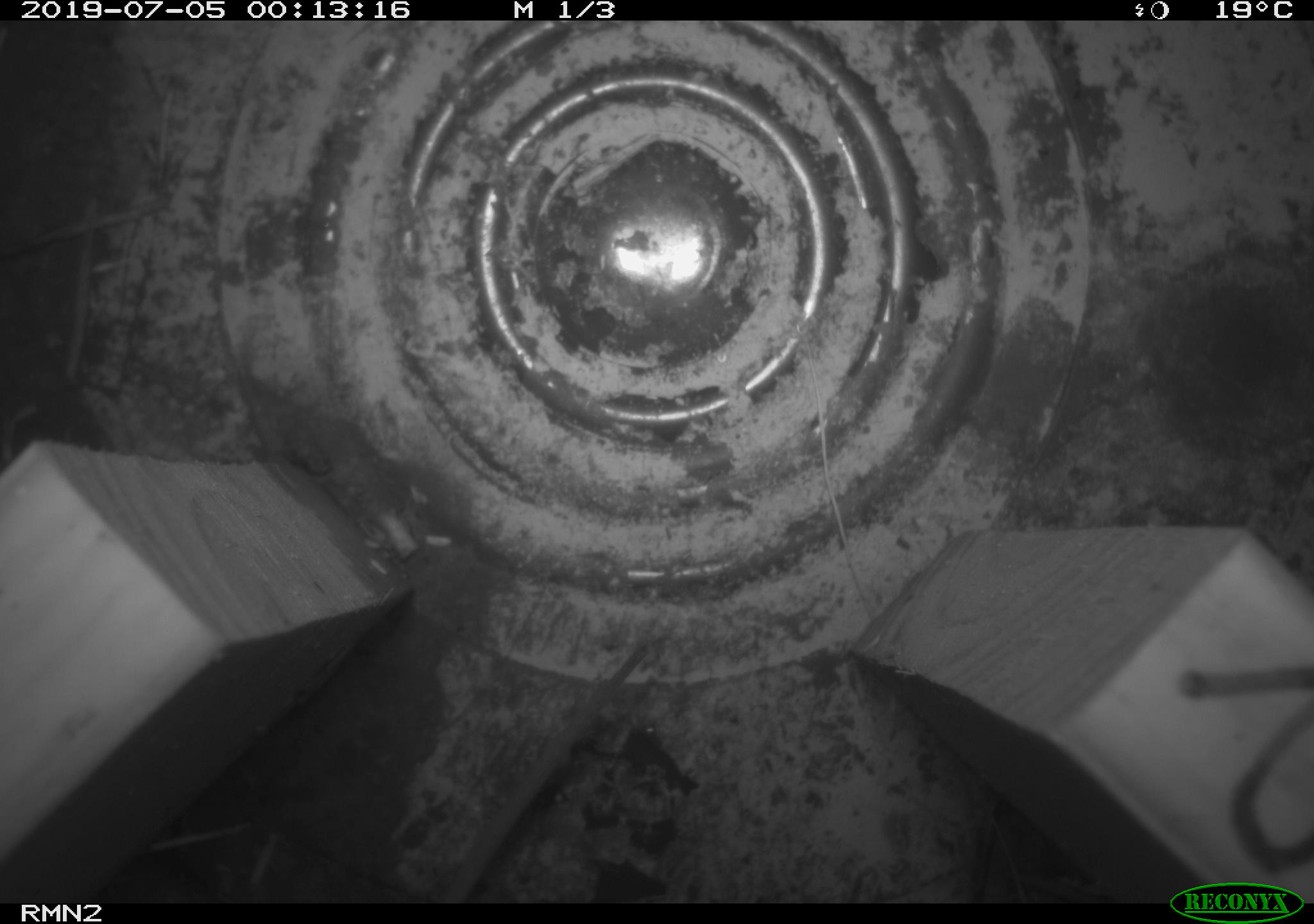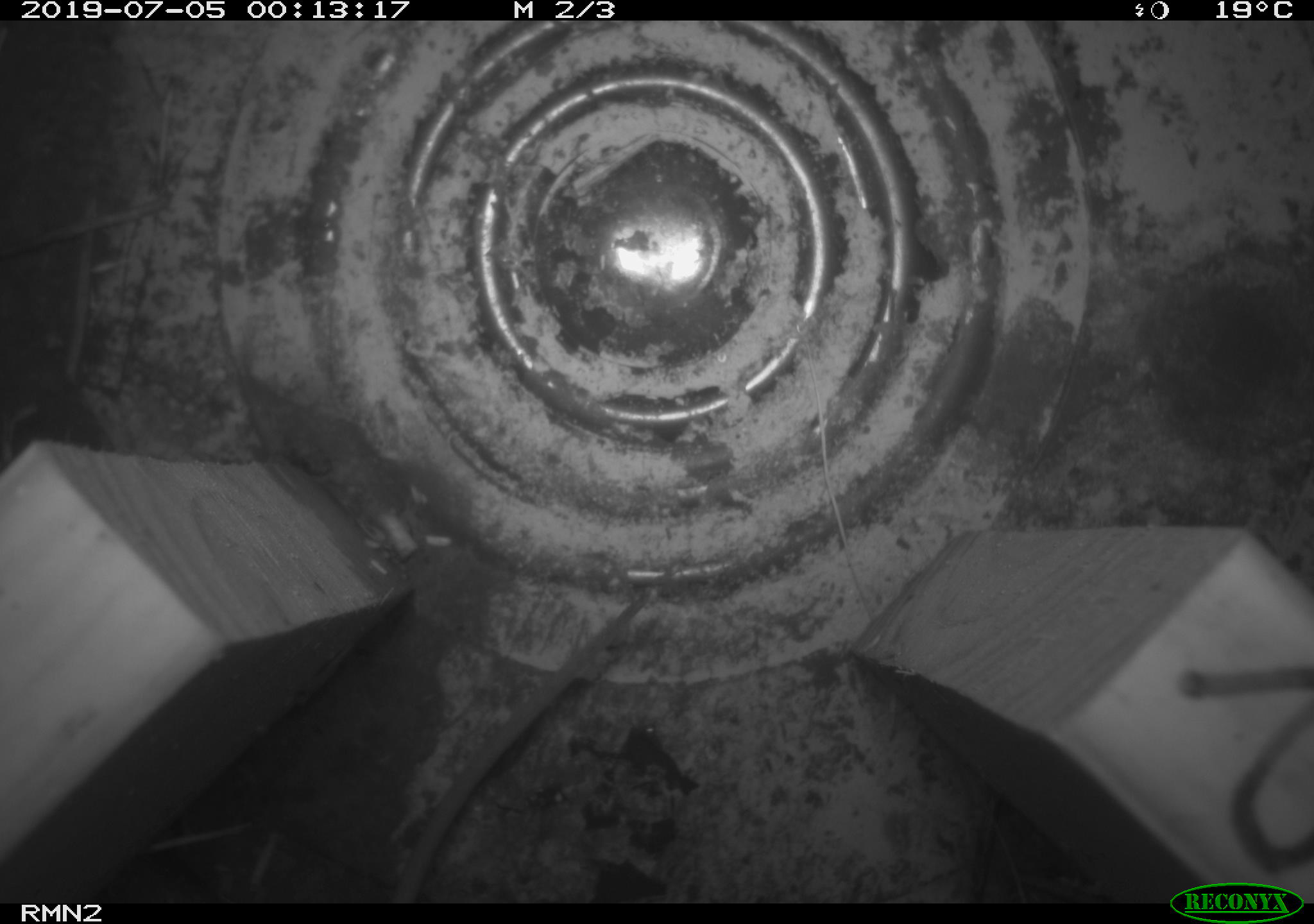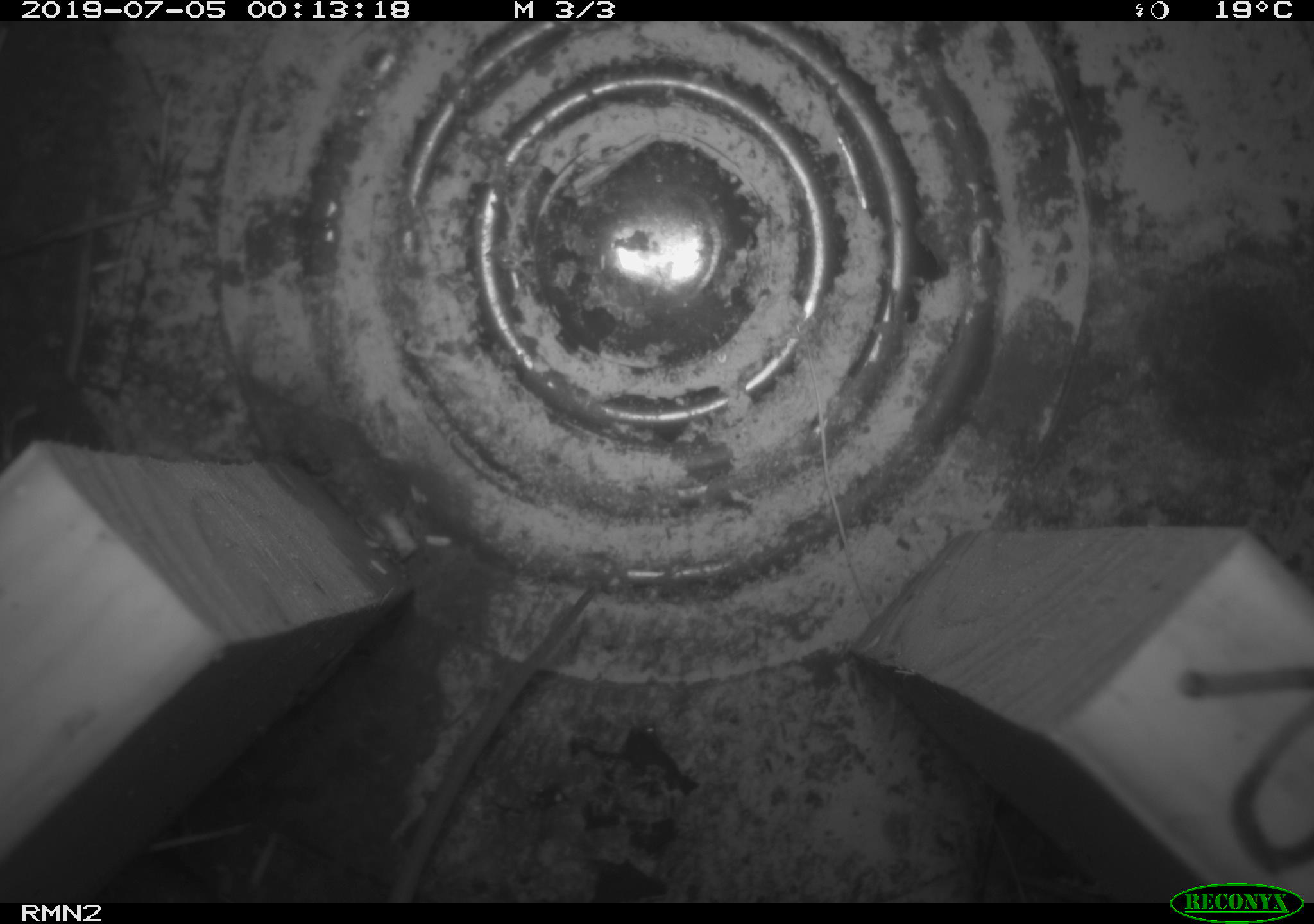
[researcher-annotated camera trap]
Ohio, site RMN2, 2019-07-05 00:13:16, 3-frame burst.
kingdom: Animalia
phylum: Chordata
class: Mammalia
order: Rodentia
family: Cricetidae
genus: Peromyscus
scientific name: Peromyscus leucopus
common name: white-footed mouse